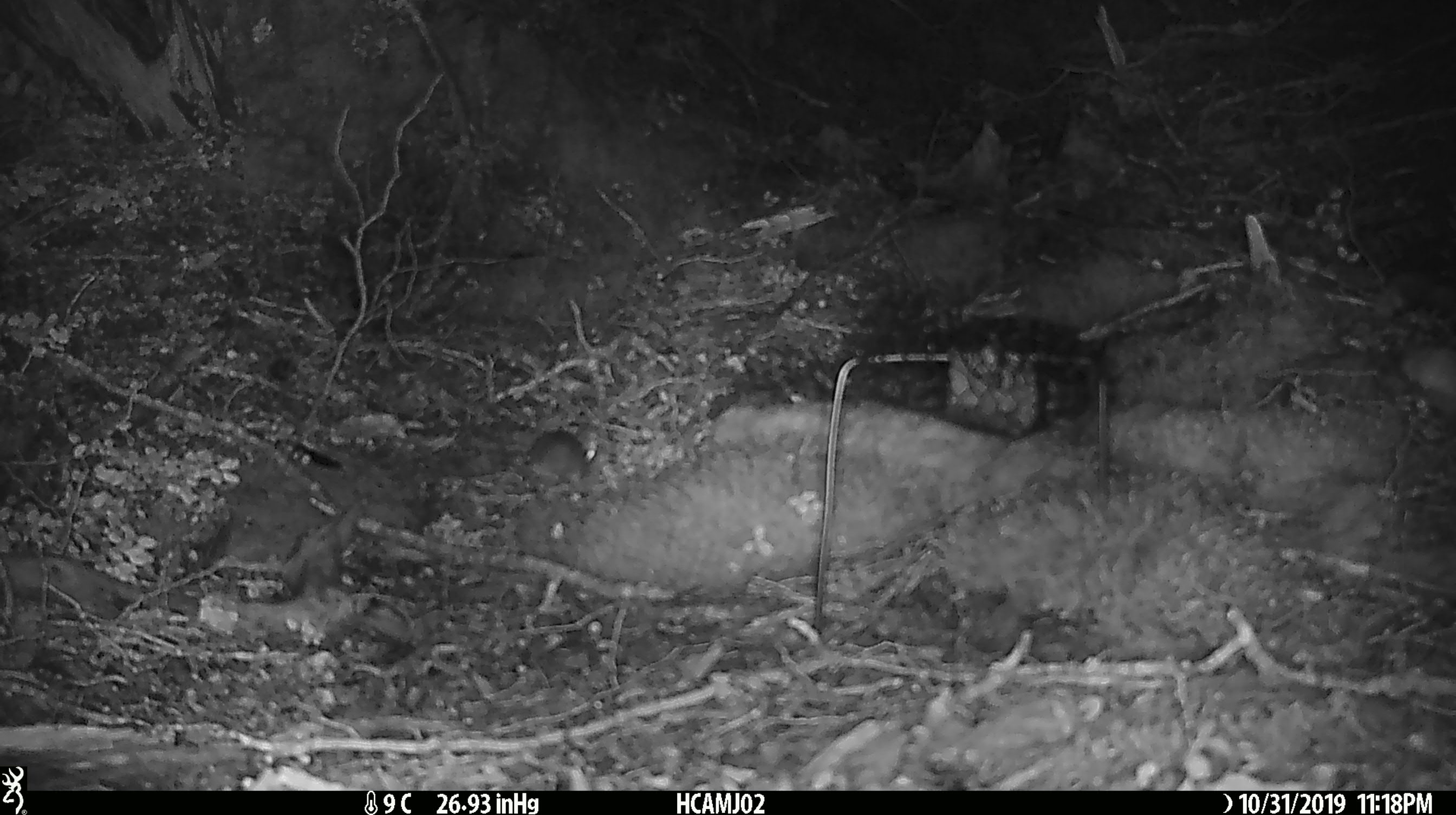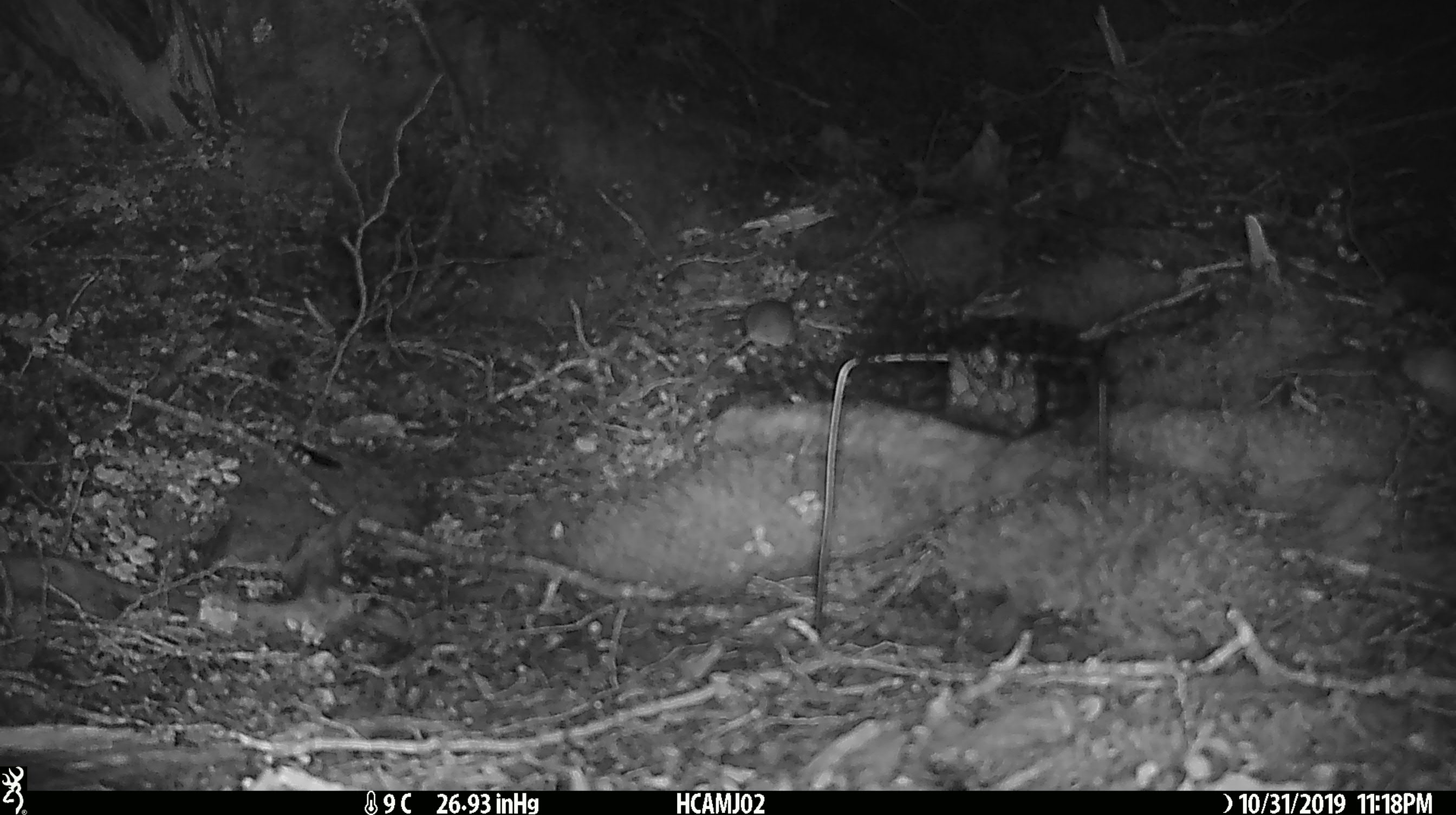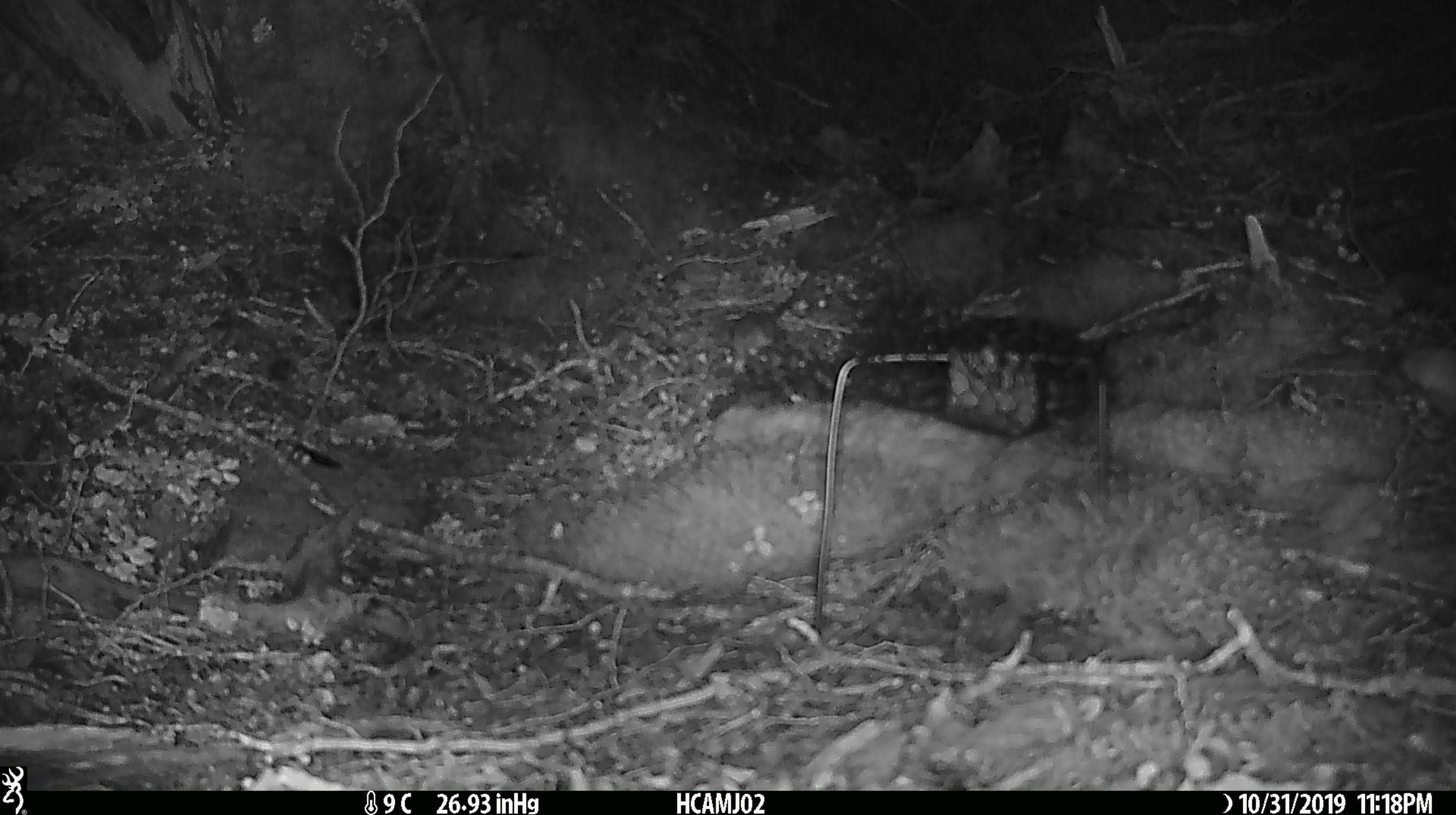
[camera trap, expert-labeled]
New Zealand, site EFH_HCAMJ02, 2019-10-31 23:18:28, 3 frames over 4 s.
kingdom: Animalia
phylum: Chordata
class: Mammalia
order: Rodentia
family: Muridae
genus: Mus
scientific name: Mus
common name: mouse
Mouse (Mus).